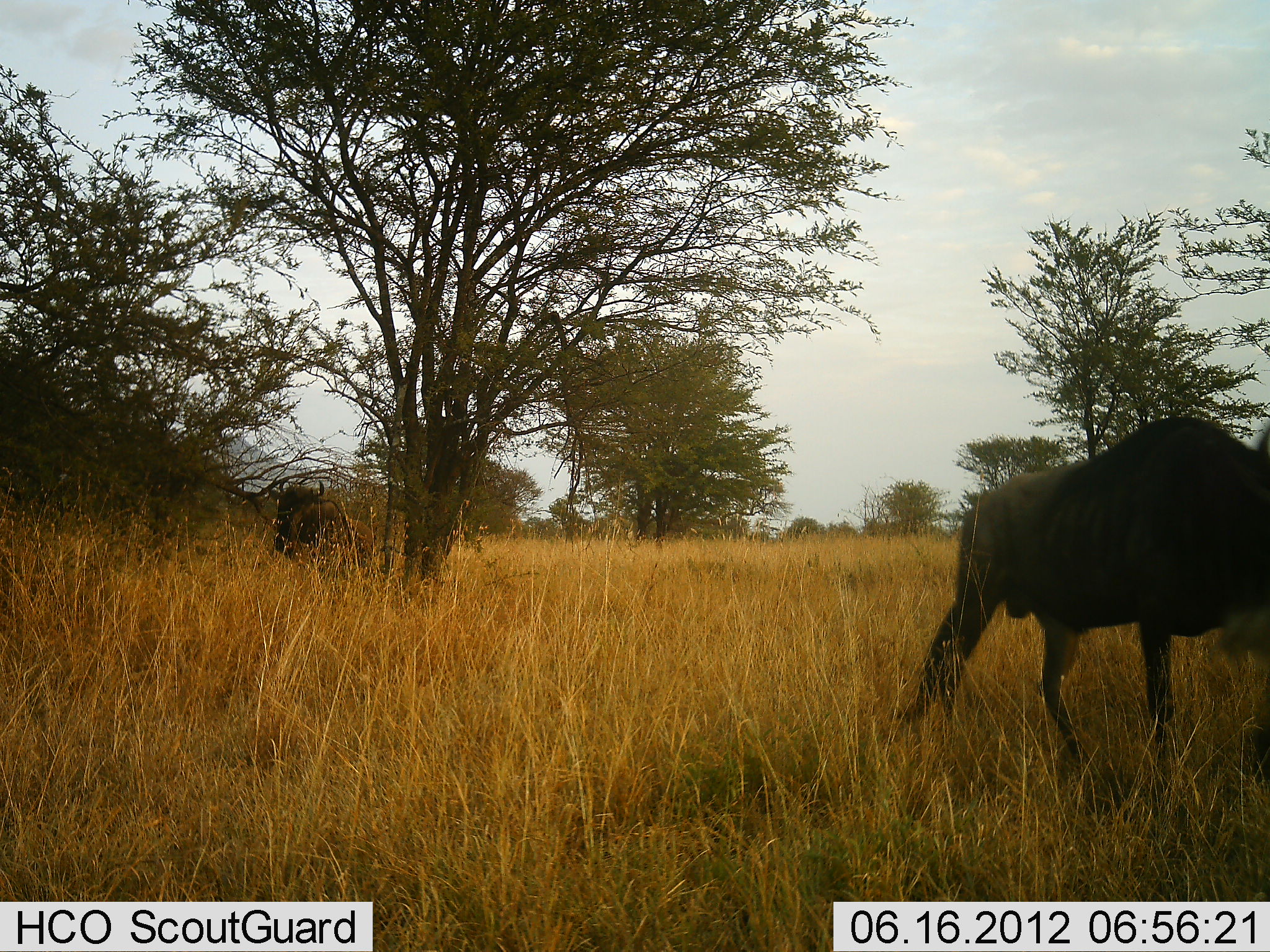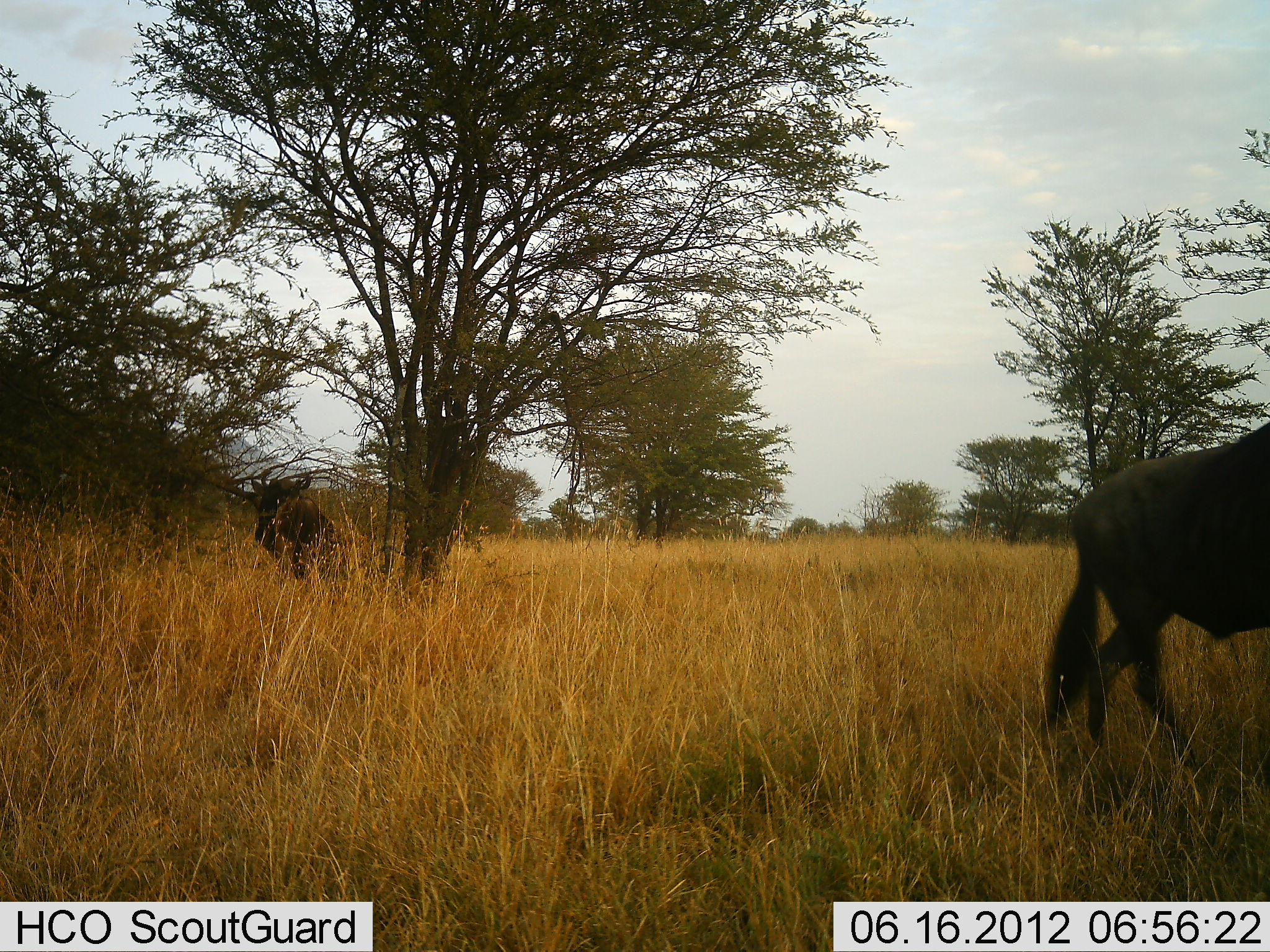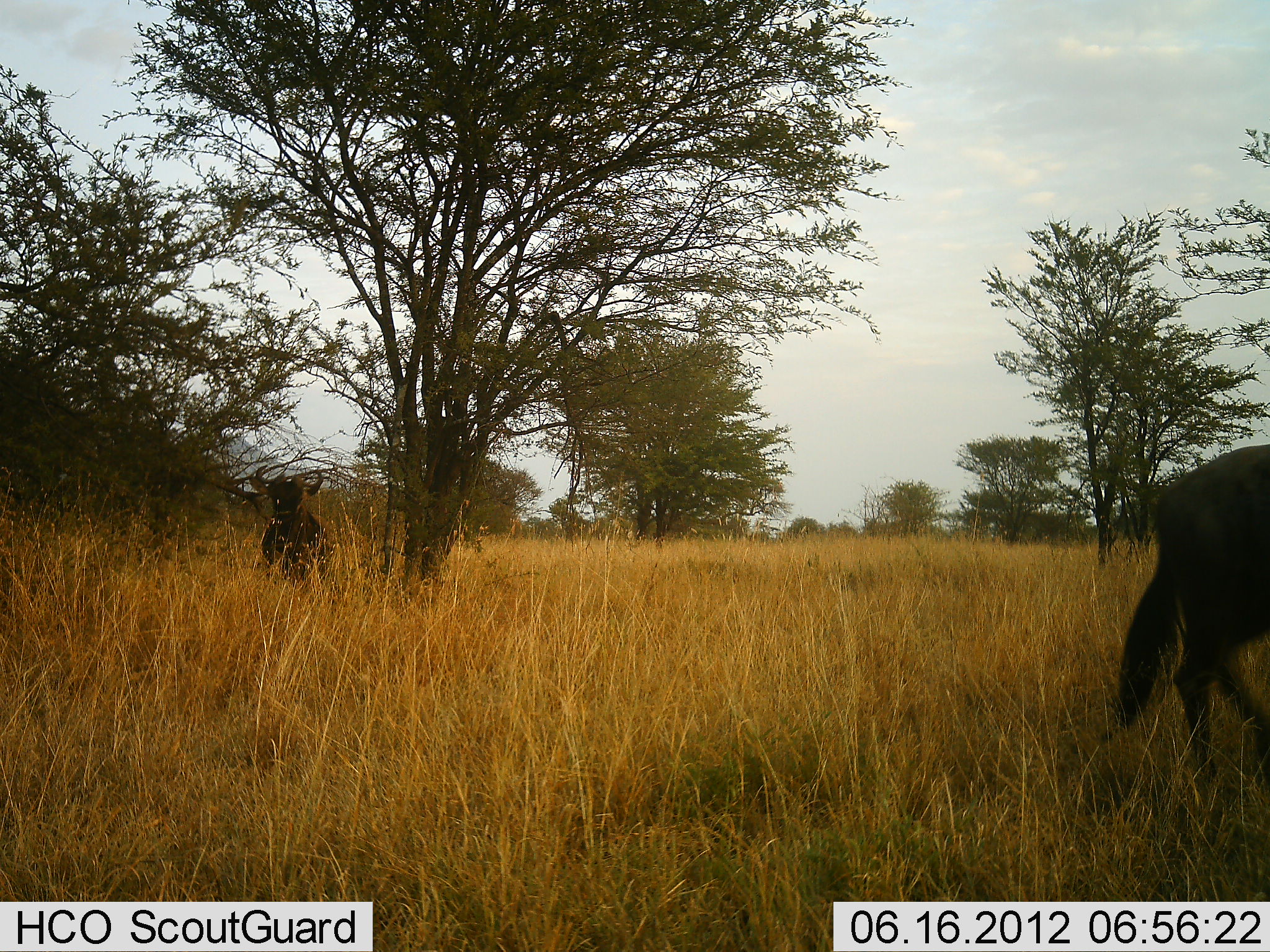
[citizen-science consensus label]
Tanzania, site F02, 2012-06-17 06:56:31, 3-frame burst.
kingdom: Animalia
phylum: Chordata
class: Mammalia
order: Artiodactyla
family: Bovidae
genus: Connochaetes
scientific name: Connochaetes taurinus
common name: blue wildebeest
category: wildebeest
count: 2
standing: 10%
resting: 0%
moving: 100%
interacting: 0%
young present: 0%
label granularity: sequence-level